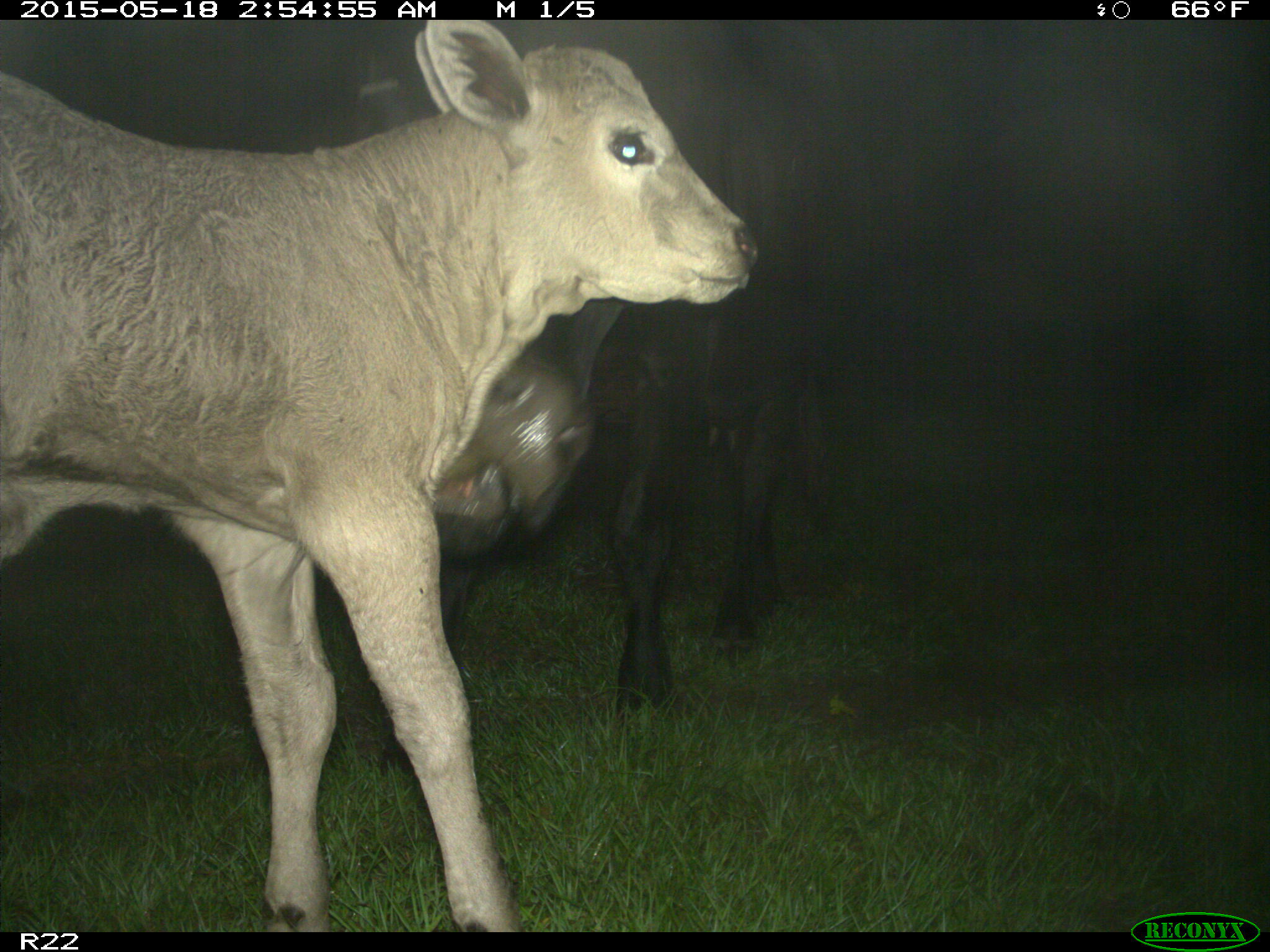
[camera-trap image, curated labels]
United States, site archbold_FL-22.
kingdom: Animalia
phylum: Chordata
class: Mammalia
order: Artiodactyla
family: Bovidae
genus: Bos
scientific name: Bos taurus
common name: domestic cow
Bos taurus (domestic cow).